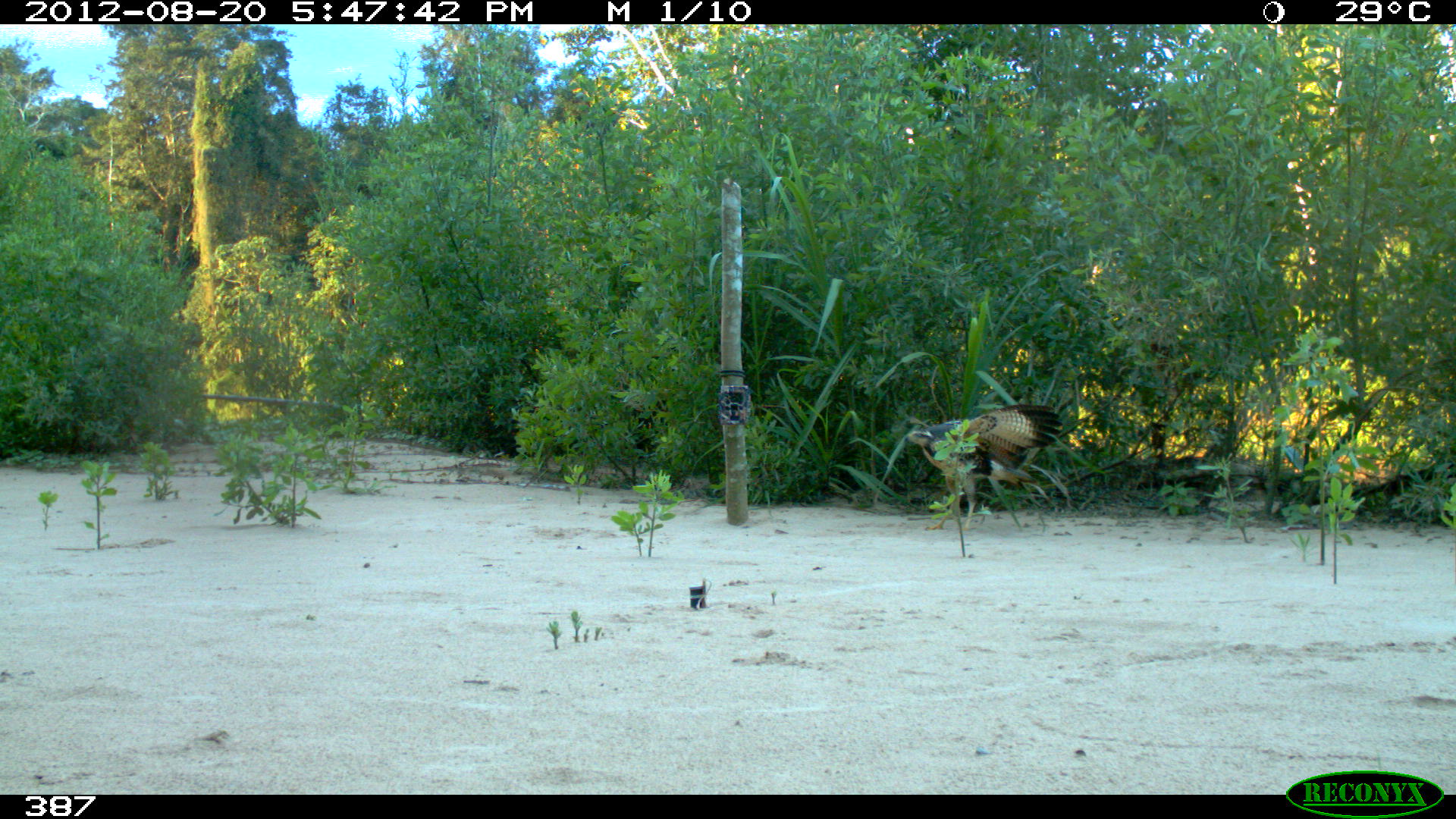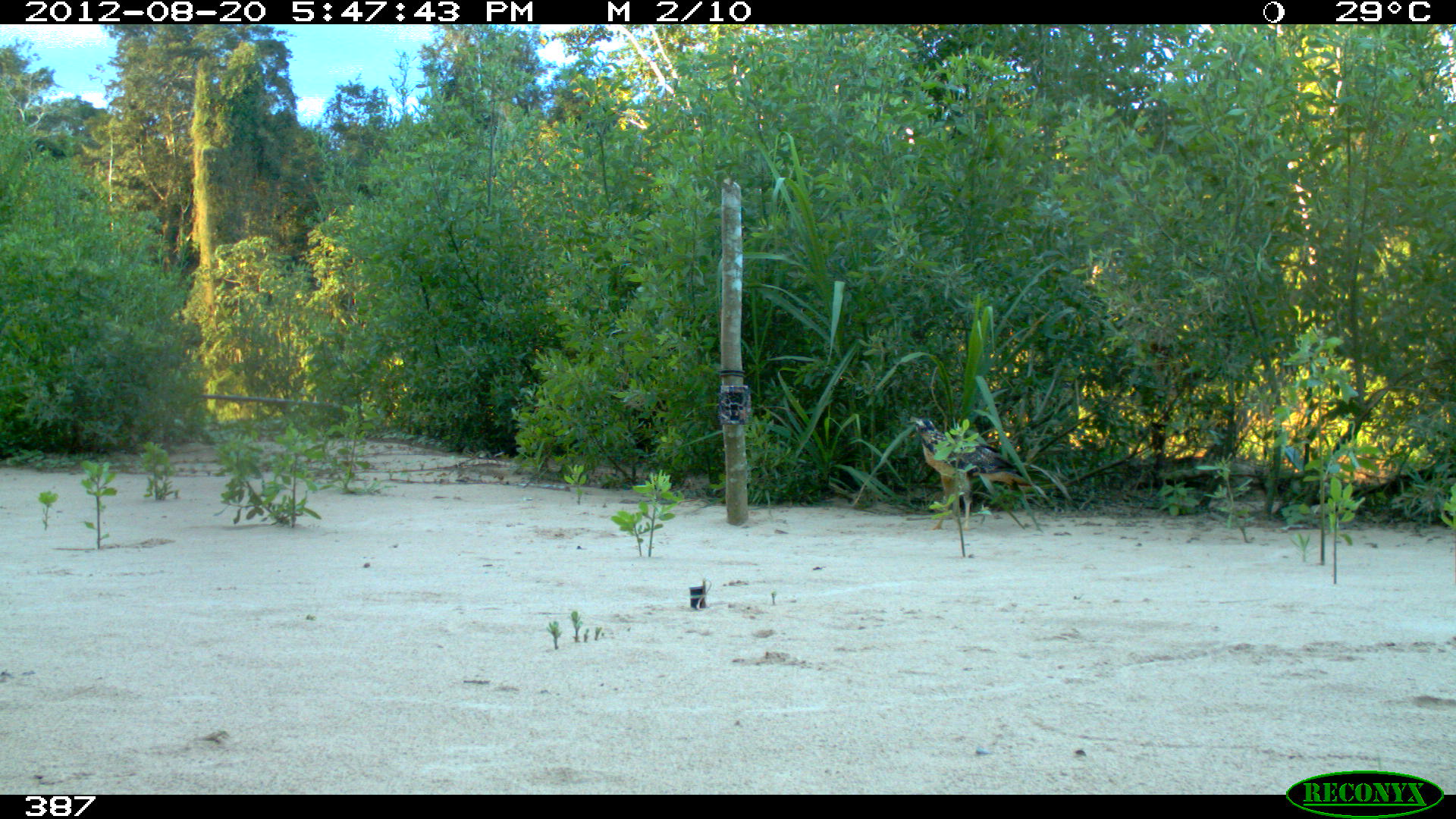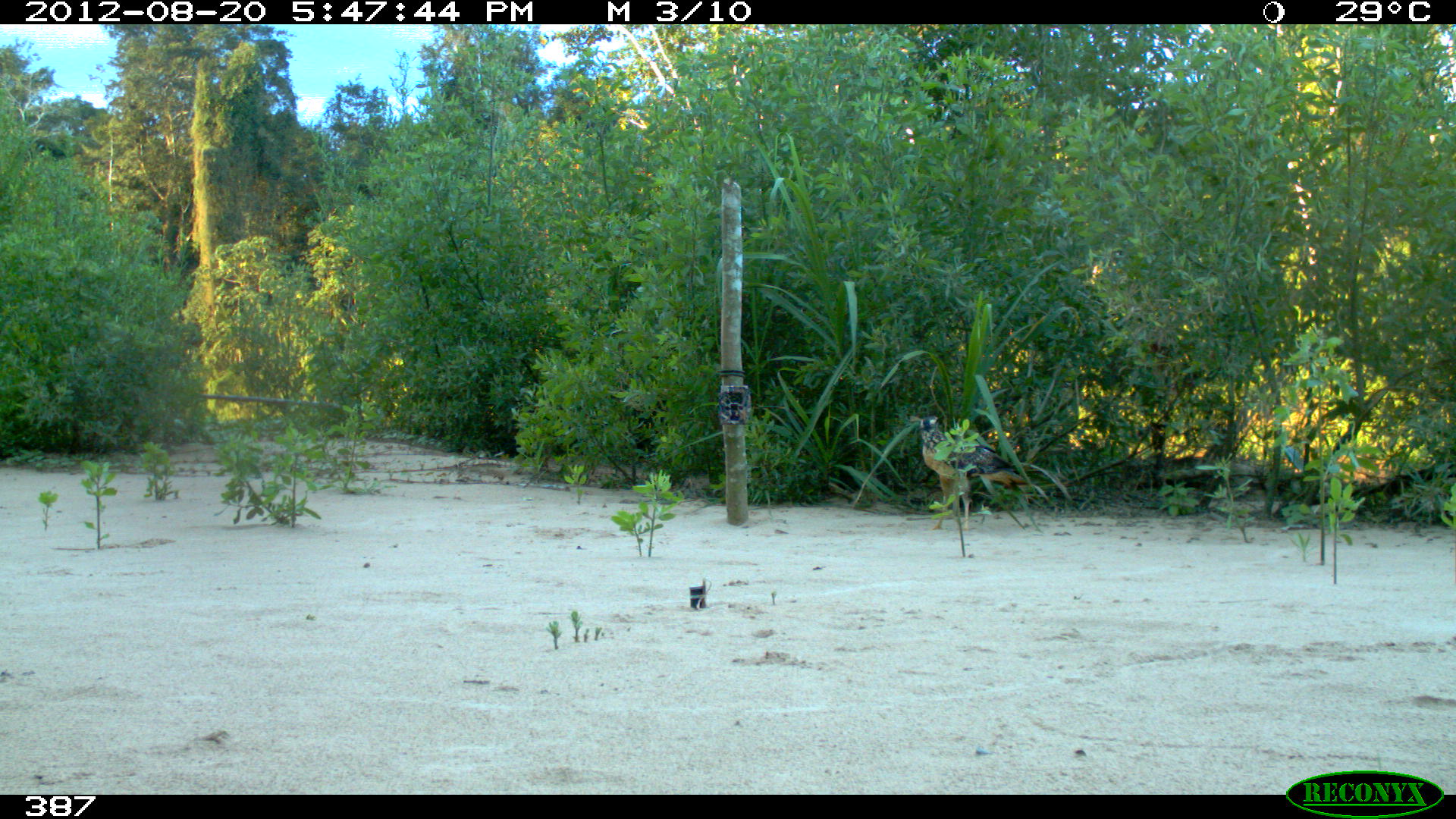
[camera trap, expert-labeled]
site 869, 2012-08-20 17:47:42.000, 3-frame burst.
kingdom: Animalia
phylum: Chordata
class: Aves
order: Accipitriformes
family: Accipitridae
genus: Buteogallus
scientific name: Buteogallus urubitinga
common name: great black hawk